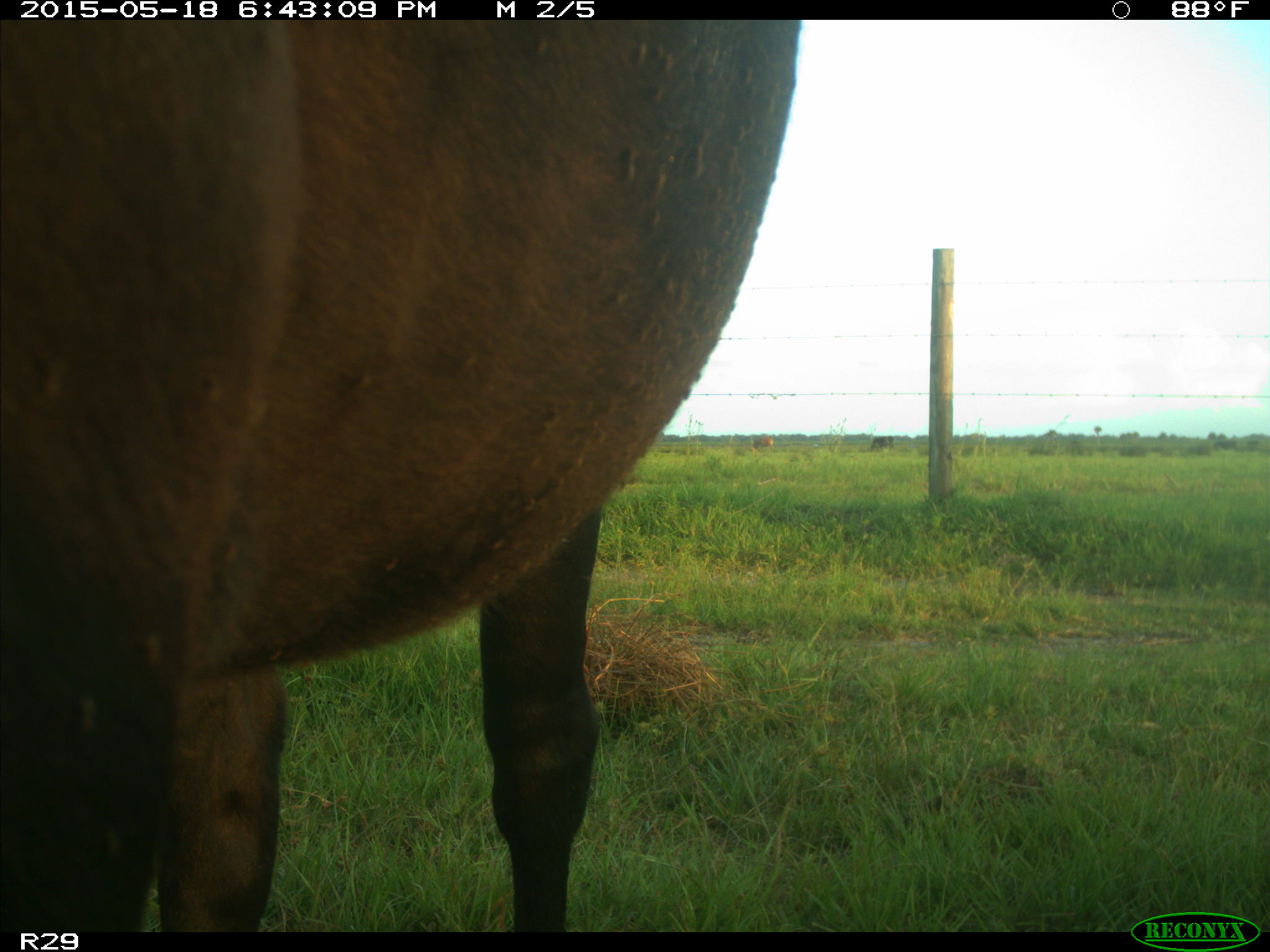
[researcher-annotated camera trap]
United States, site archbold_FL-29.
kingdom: Animalia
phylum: Chordata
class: Mammalia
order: Artiodactyla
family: Bovidae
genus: Bos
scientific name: Bos taurus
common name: domestic cow